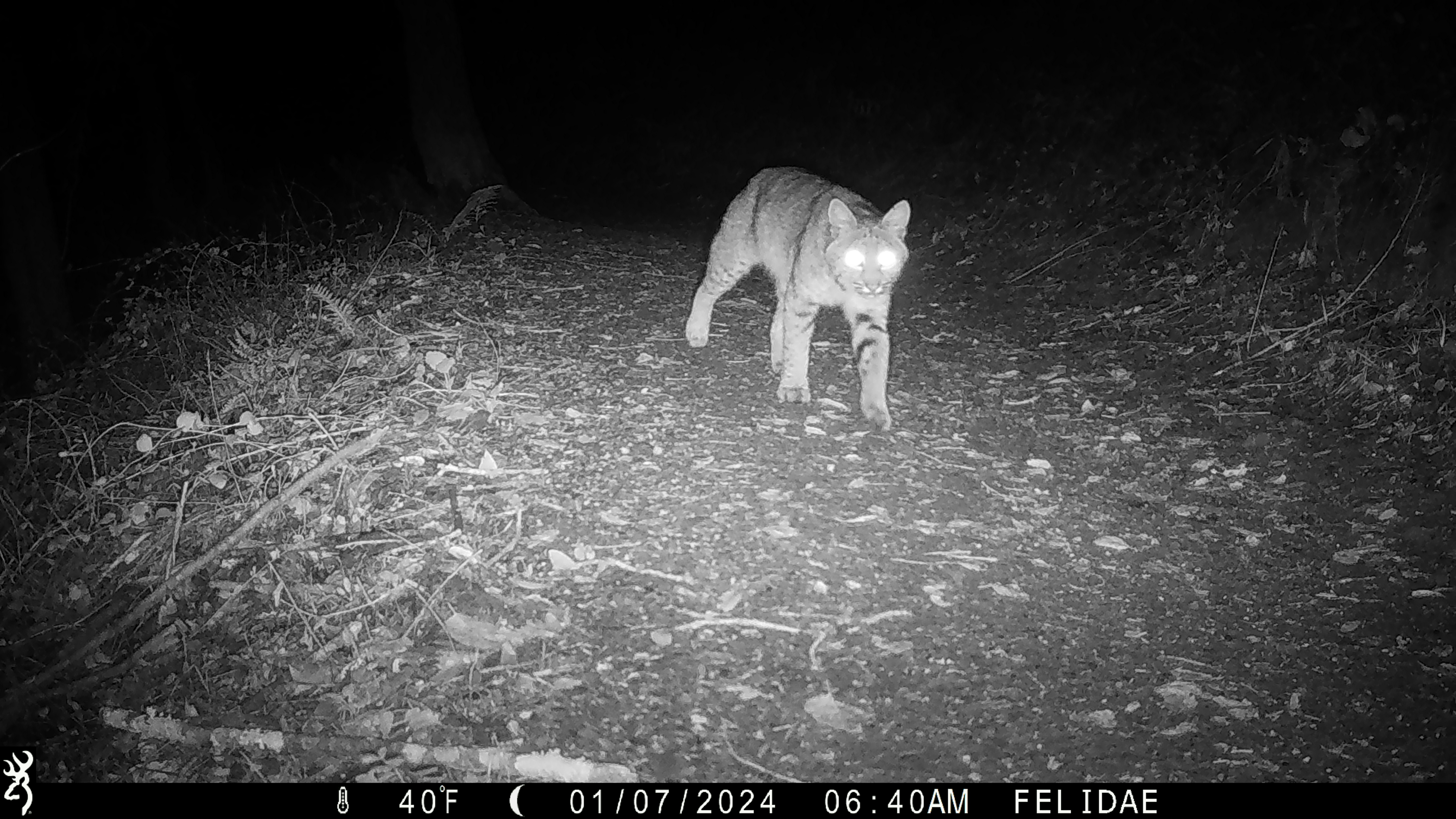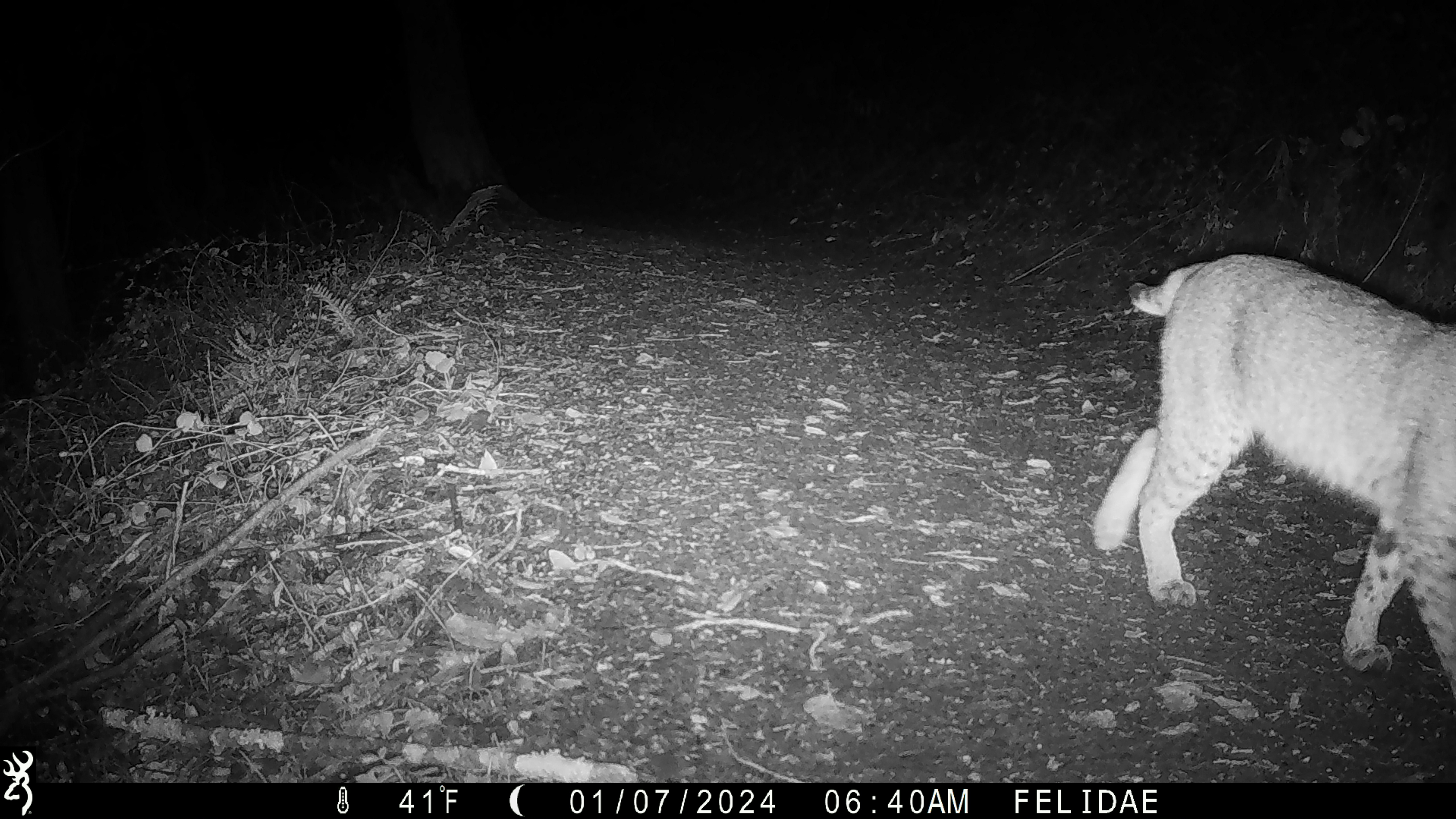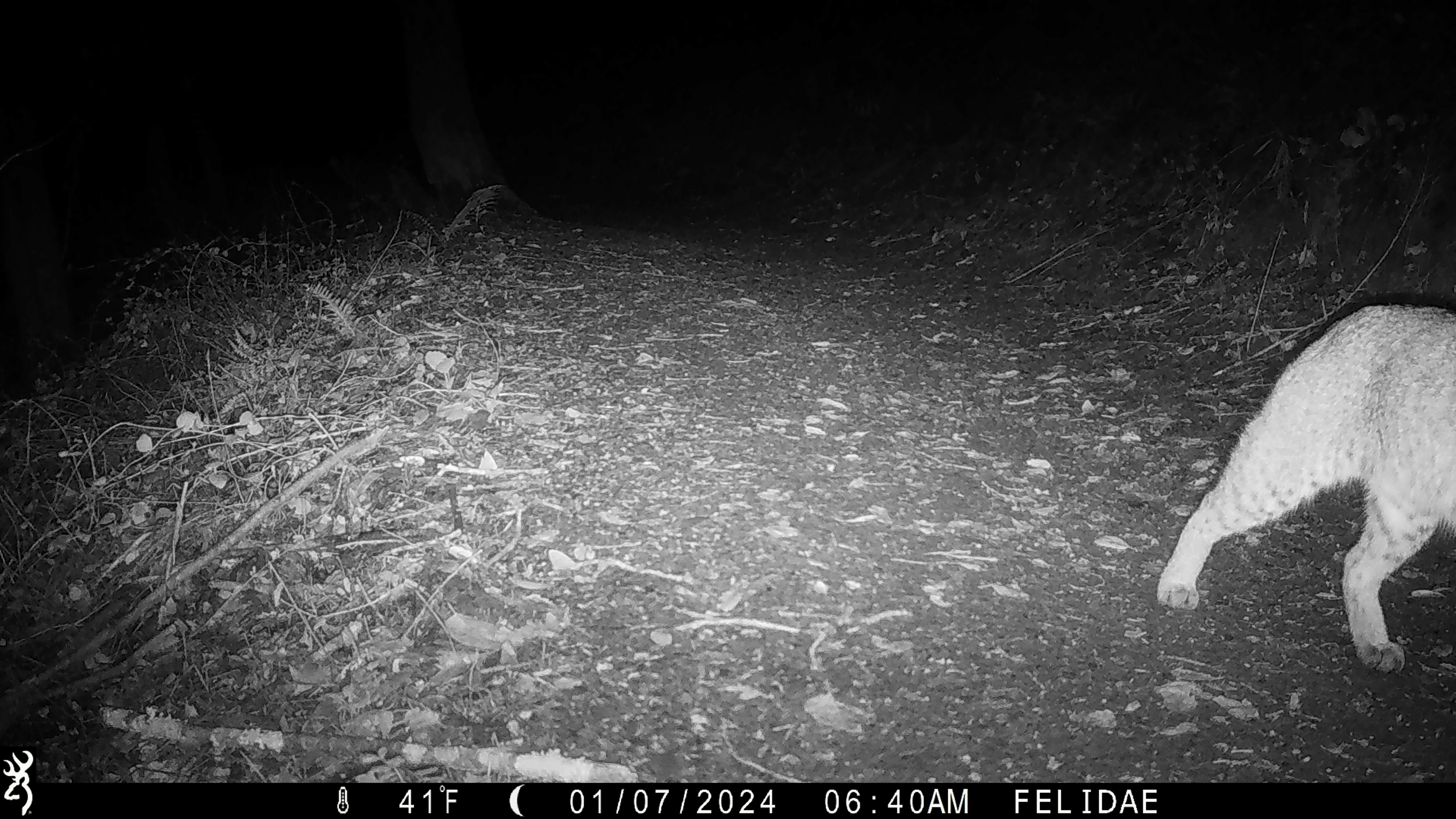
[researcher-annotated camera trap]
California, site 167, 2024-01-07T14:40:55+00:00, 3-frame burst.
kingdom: Animalia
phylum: Chordata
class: Mammalia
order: Carnivora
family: Felidae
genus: Lynx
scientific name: Lynx rufus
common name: bobcat